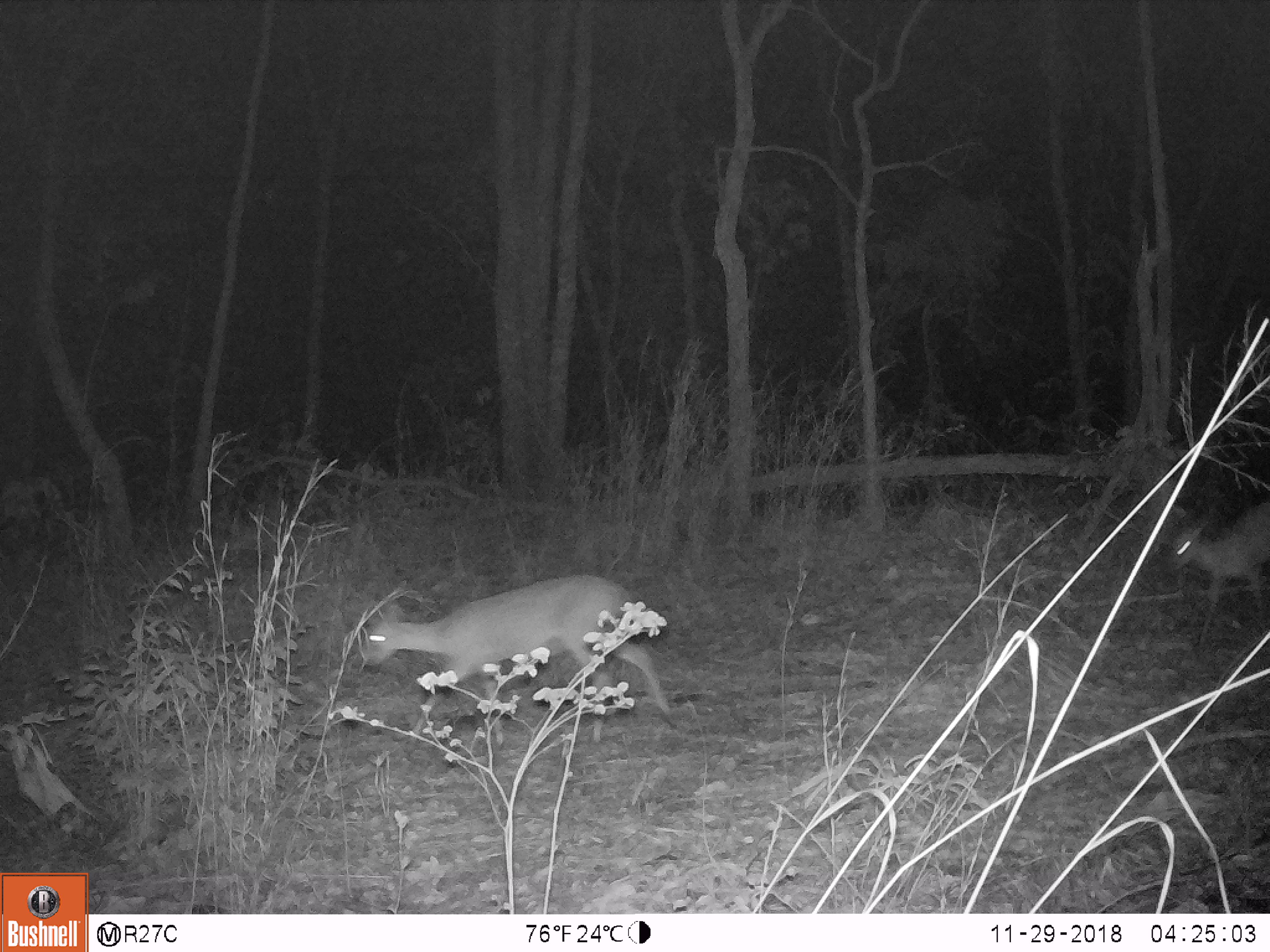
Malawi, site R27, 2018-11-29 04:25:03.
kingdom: Animalia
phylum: Chordata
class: Mammalia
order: Artiodactyla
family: Bovidae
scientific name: Antilopinae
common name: small antelope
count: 2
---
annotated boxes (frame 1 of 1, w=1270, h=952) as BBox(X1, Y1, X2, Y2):
small antelope: BBox(349, 563, 701, 738); BBox(1155, 487, 1268, 650)